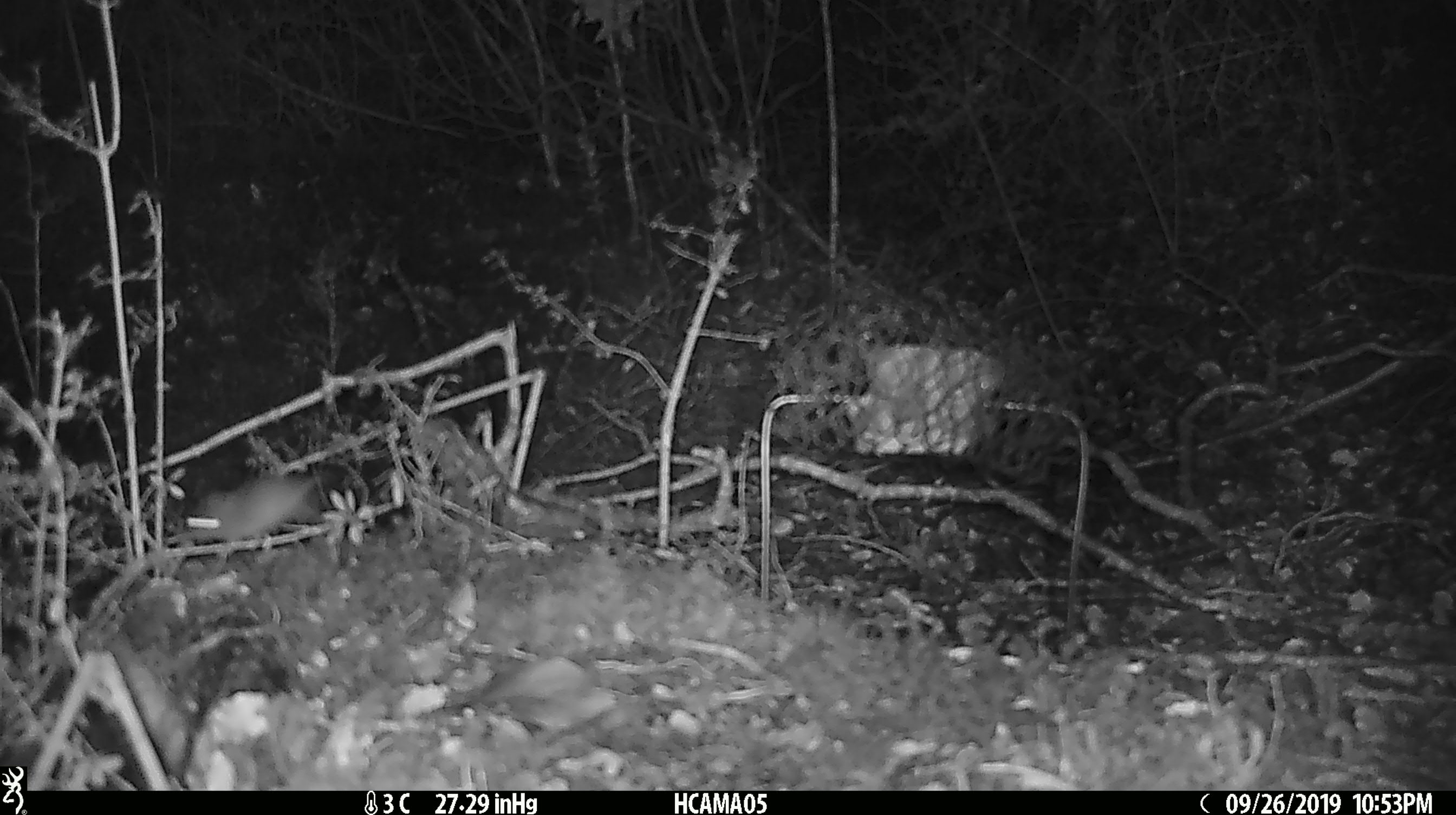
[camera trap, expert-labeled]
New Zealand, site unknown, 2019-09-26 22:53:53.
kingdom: Animalia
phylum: Chordata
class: Mammalia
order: Rodentia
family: Muridae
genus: Mus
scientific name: Mus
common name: mouse